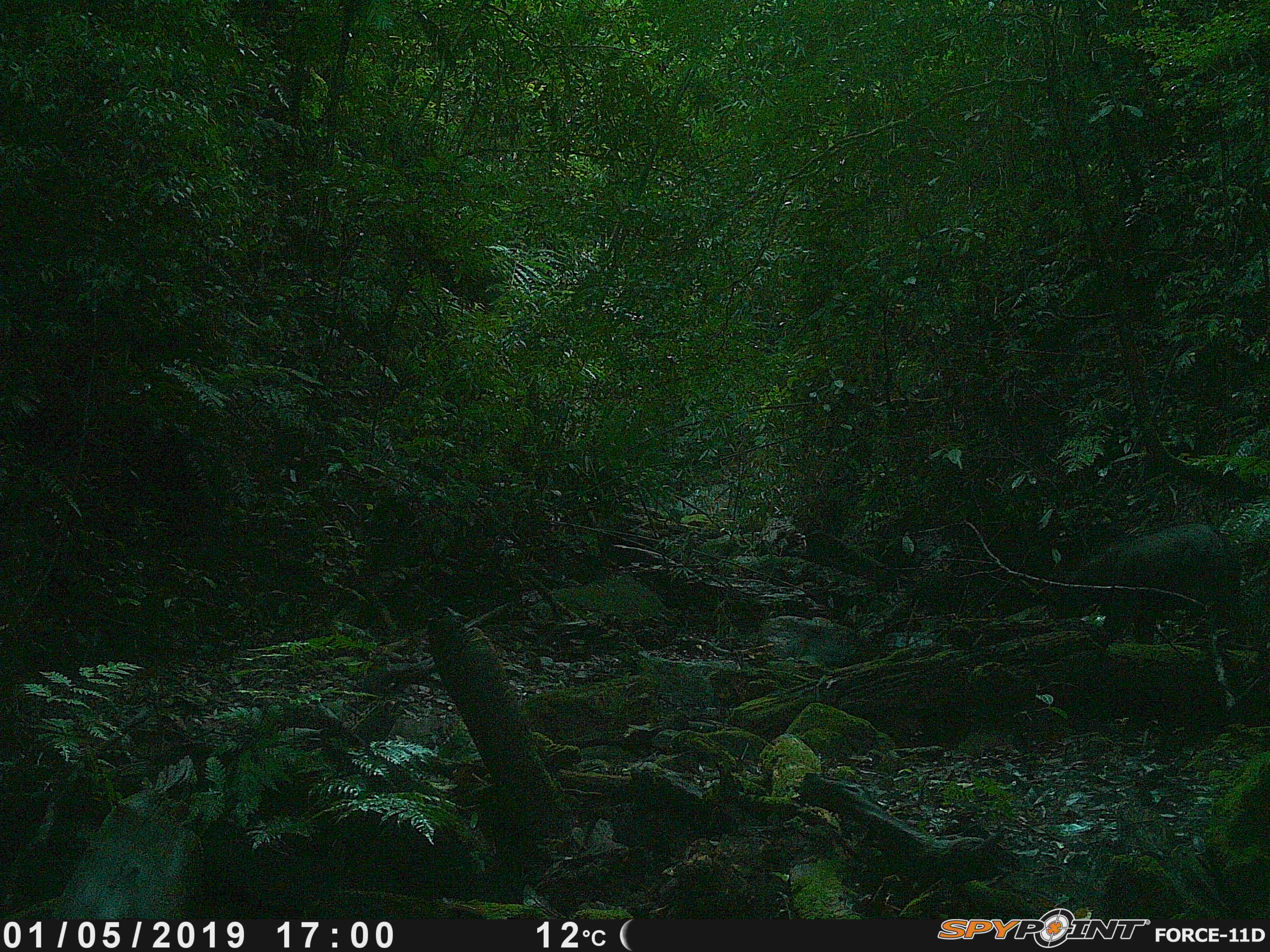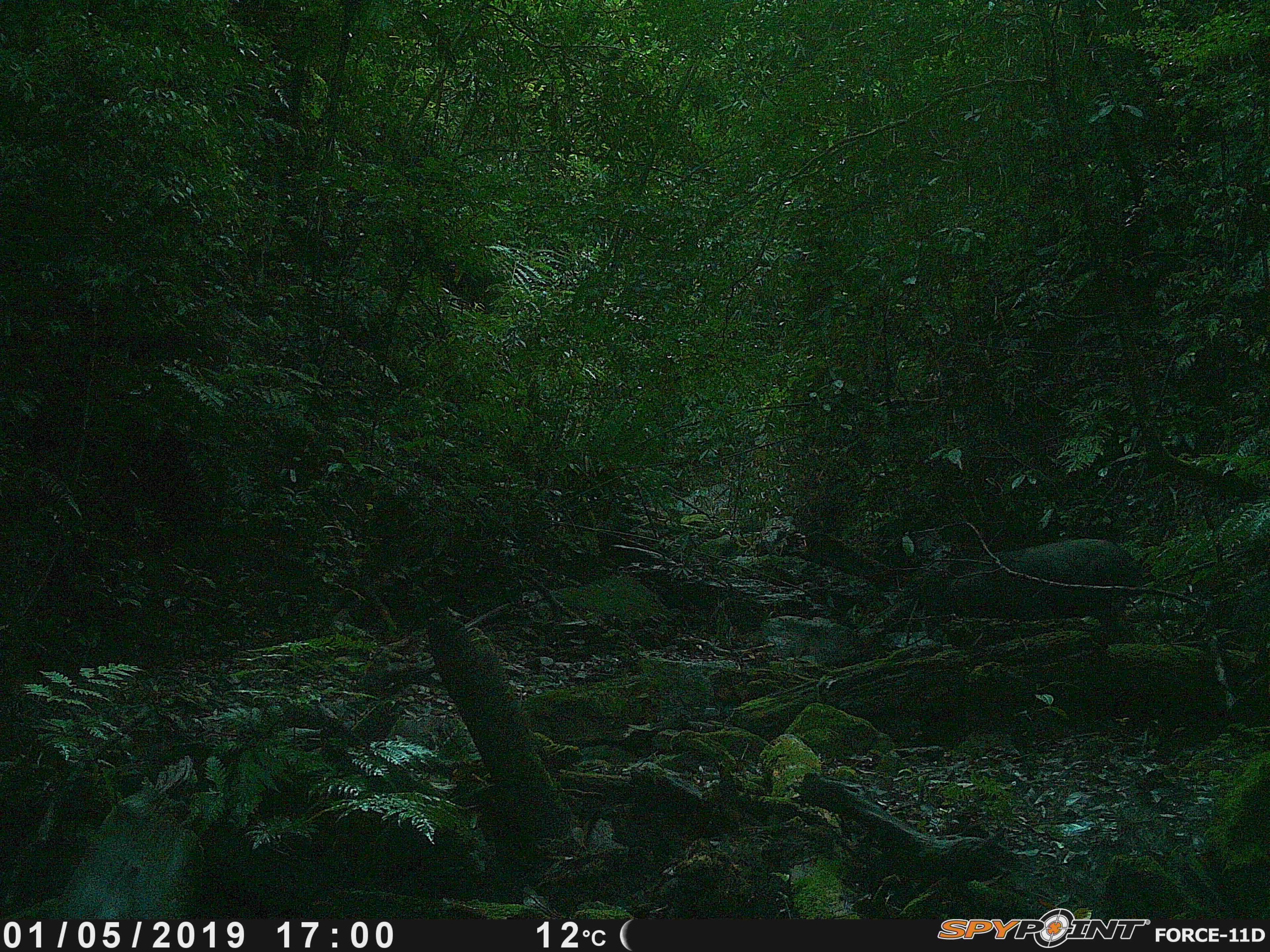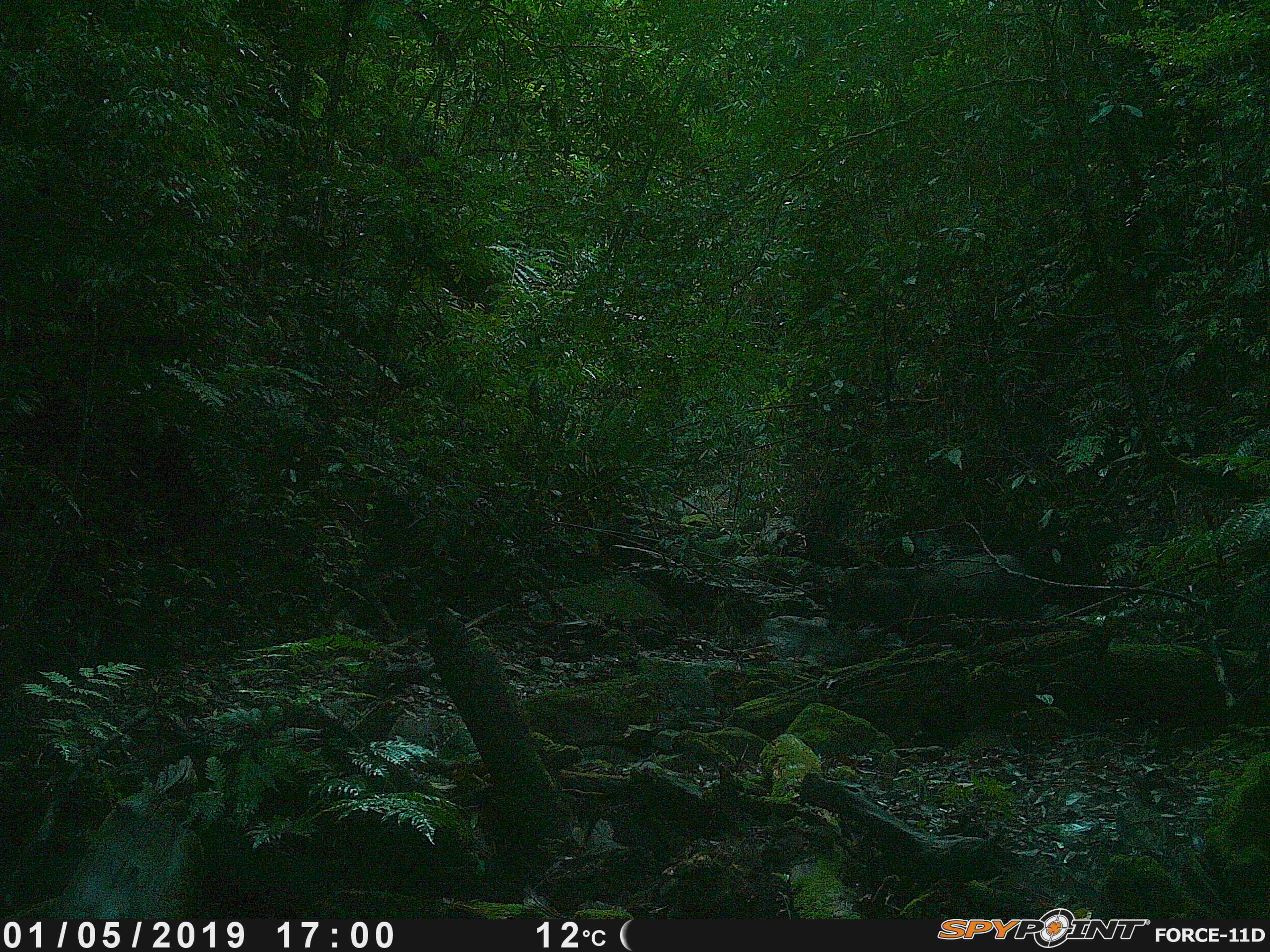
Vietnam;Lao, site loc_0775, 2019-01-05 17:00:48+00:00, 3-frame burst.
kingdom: Animalia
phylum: Chordata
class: Mammalia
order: Artiodactyla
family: Bovidae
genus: Capricornis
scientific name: Capricornis sumatraensis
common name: chinese serow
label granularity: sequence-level